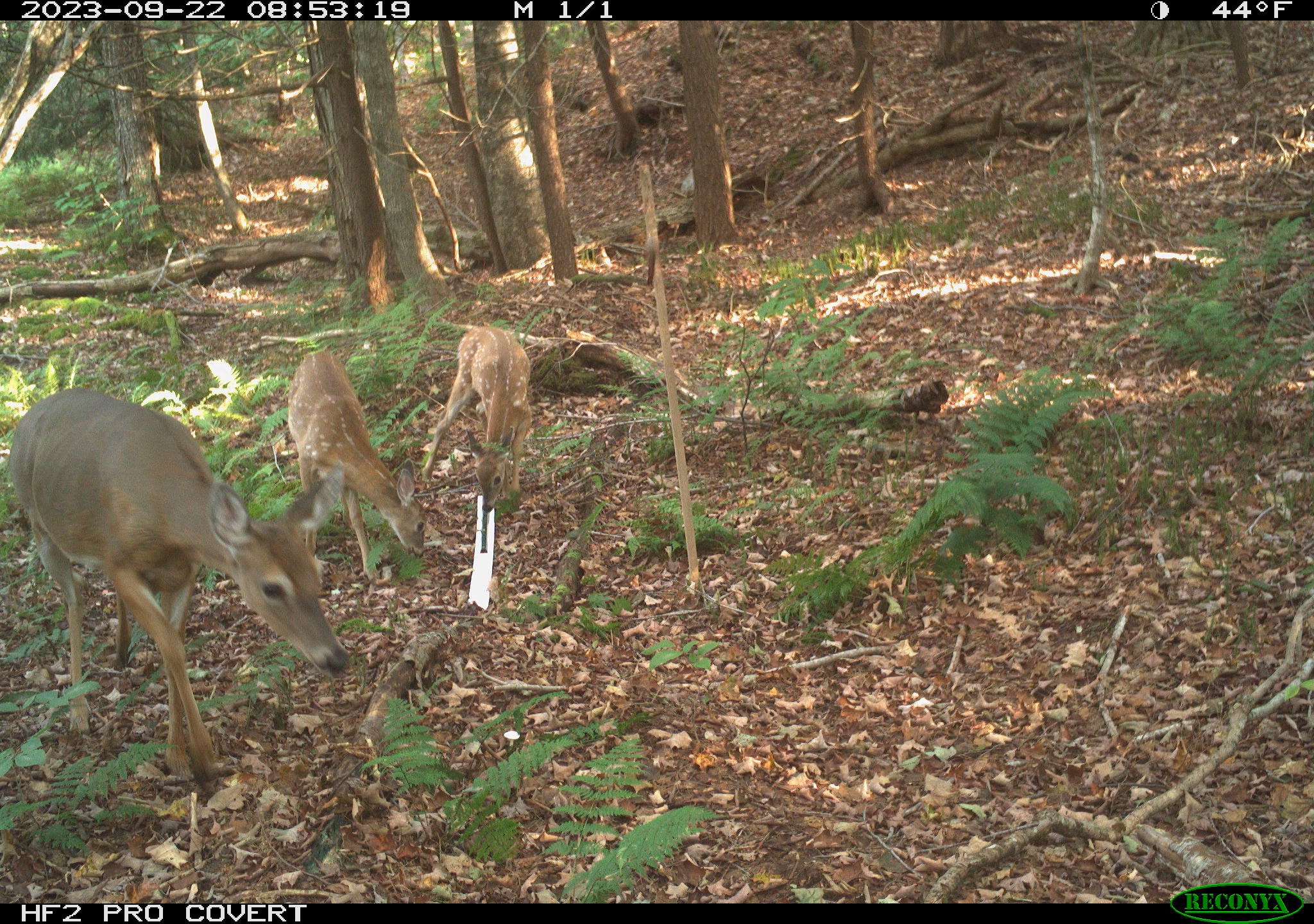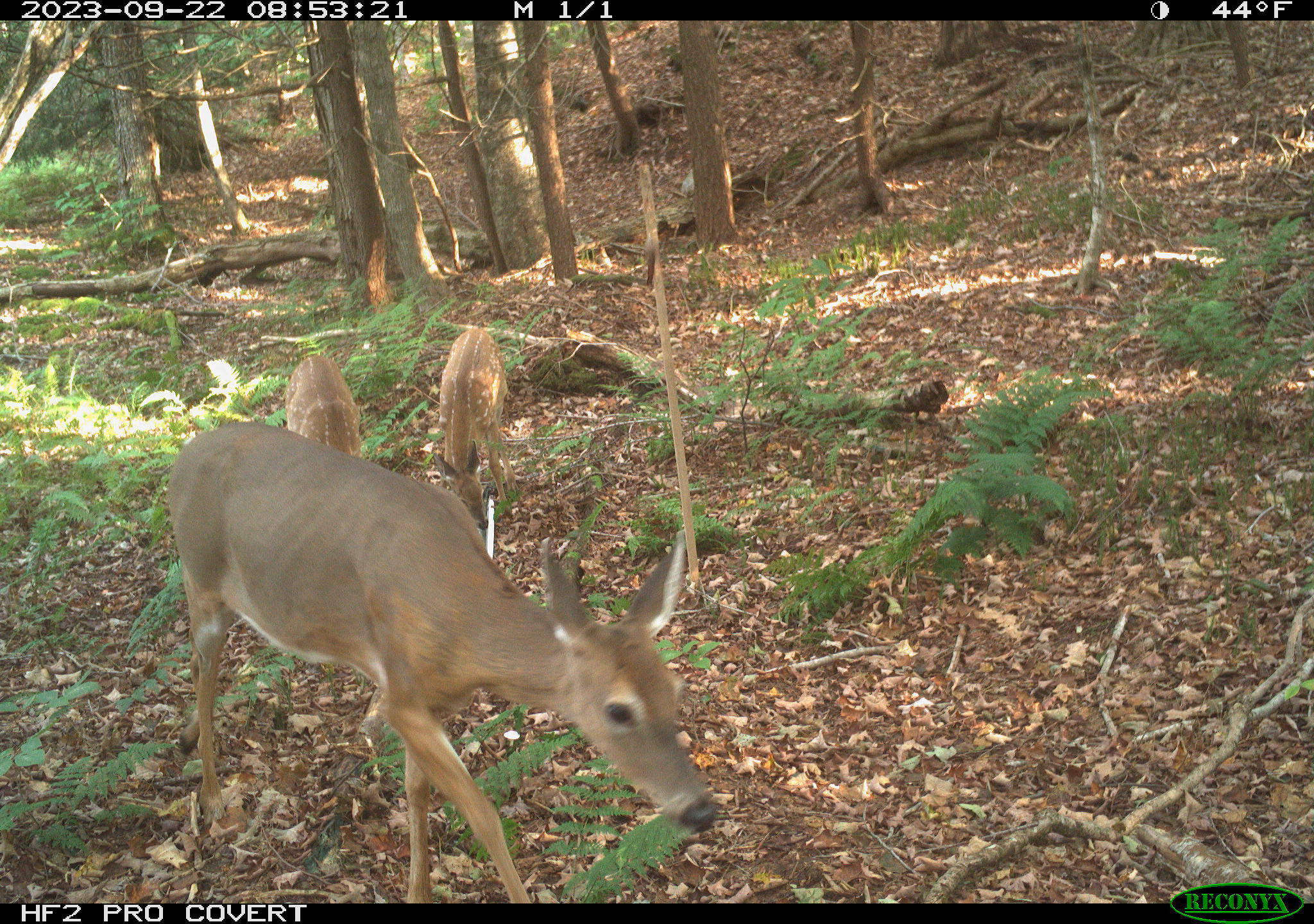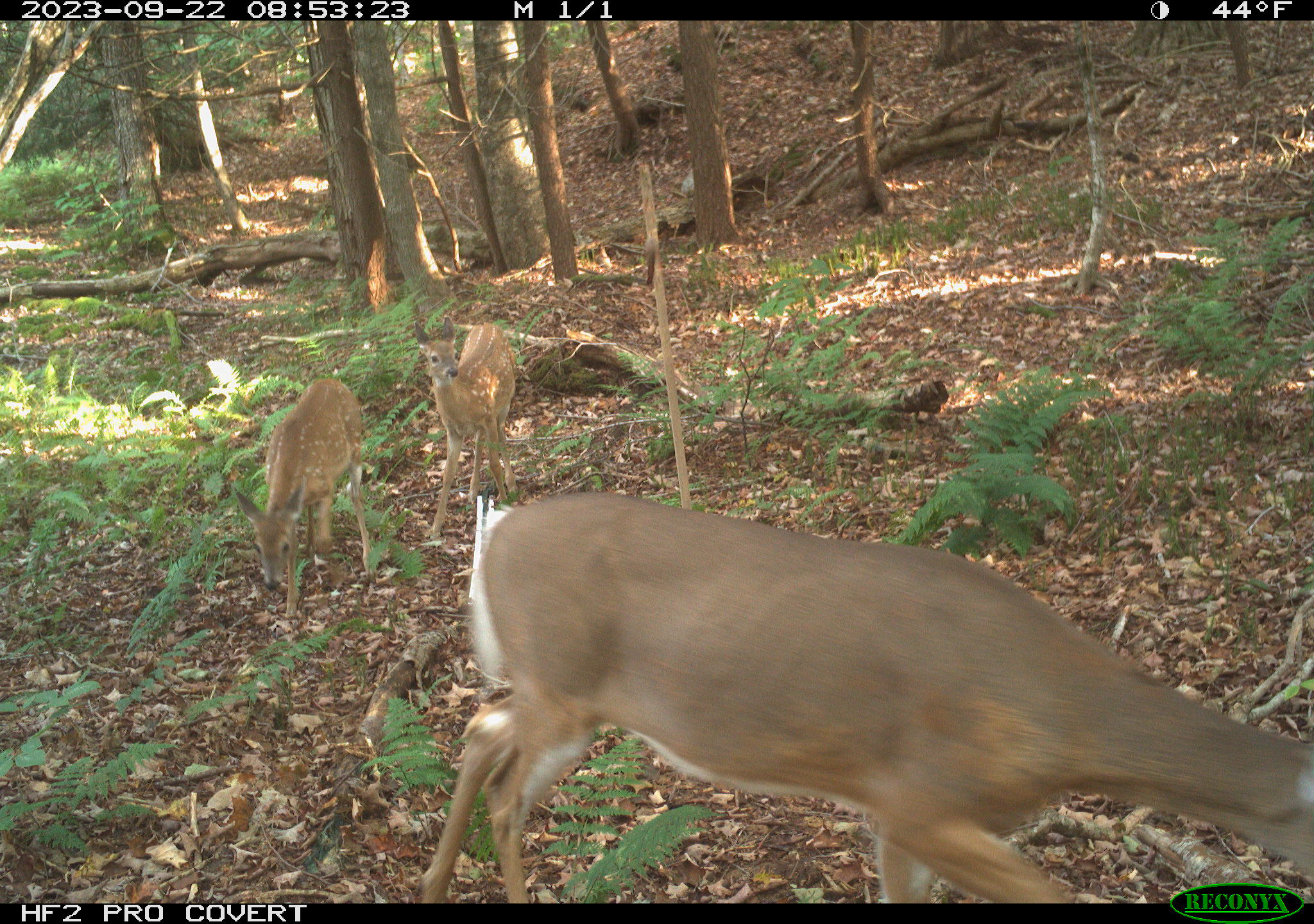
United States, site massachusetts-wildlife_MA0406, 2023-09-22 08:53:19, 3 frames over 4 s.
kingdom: Animalia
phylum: Chordata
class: Mammalia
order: Artiodactyla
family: Cervidae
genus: Odocoileus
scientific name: Odocoileus virginianus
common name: white-tailed deer